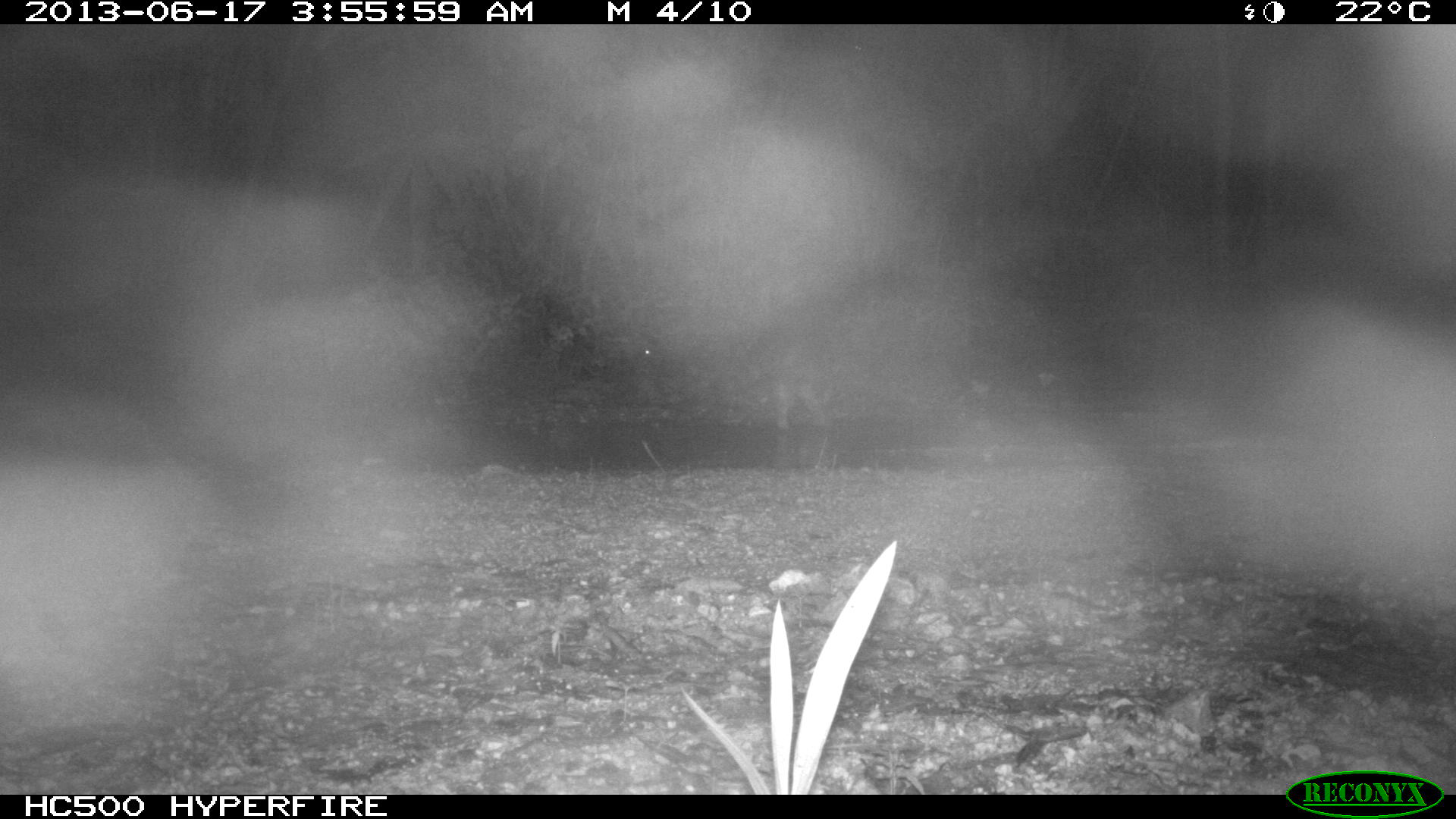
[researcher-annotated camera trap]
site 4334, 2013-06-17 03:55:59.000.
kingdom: Animalia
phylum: Chordata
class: Mammalia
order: Carnivora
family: Procyonidae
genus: Procyon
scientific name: Procyon lotor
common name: common raccoon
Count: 1.